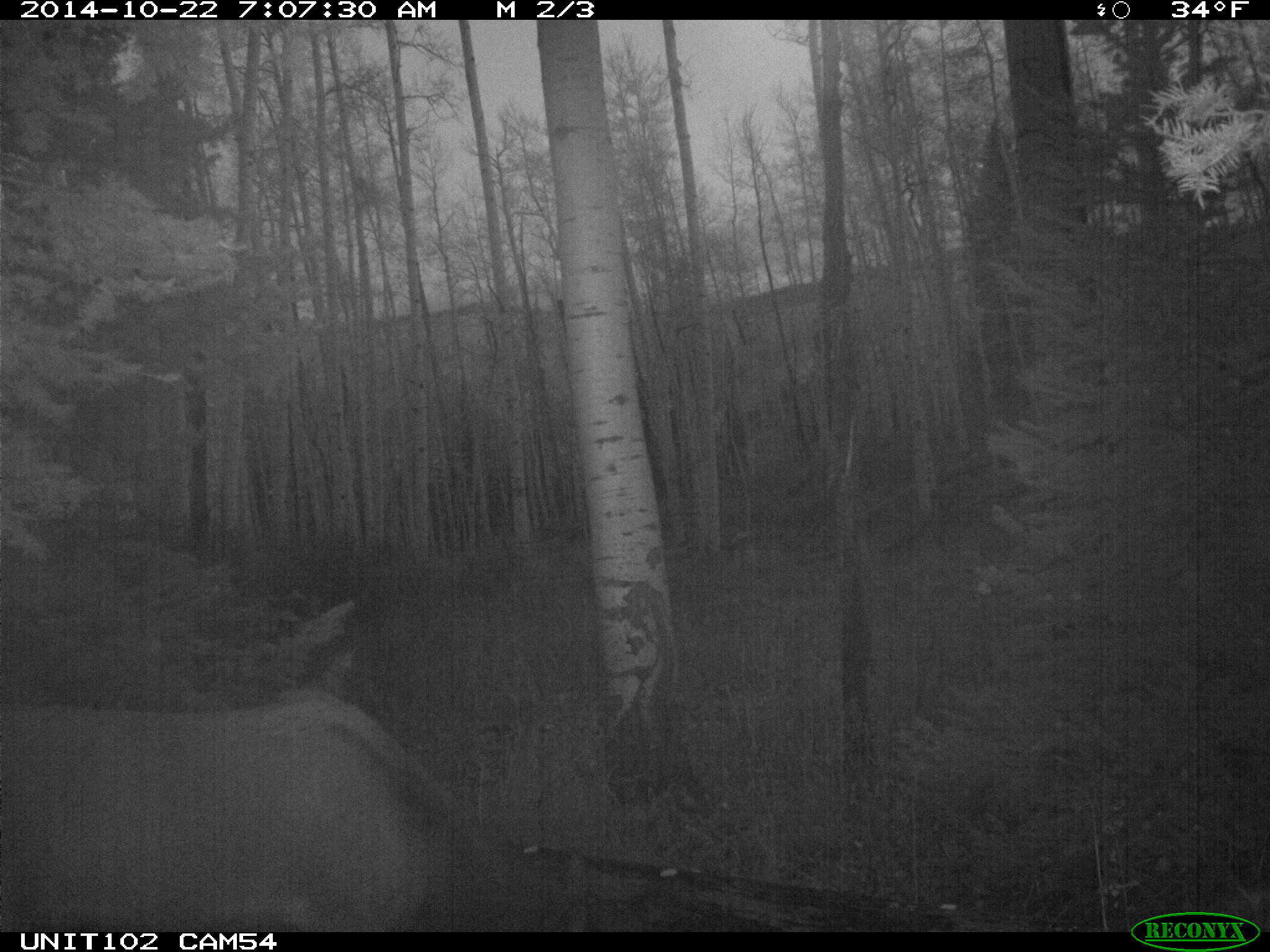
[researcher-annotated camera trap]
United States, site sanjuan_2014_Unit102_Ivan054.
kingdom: Animalia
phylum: Chordata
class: Mammalia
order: Artiodactyla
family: Cervidae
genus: Cervus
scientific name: Cervus elaphus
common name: red deer